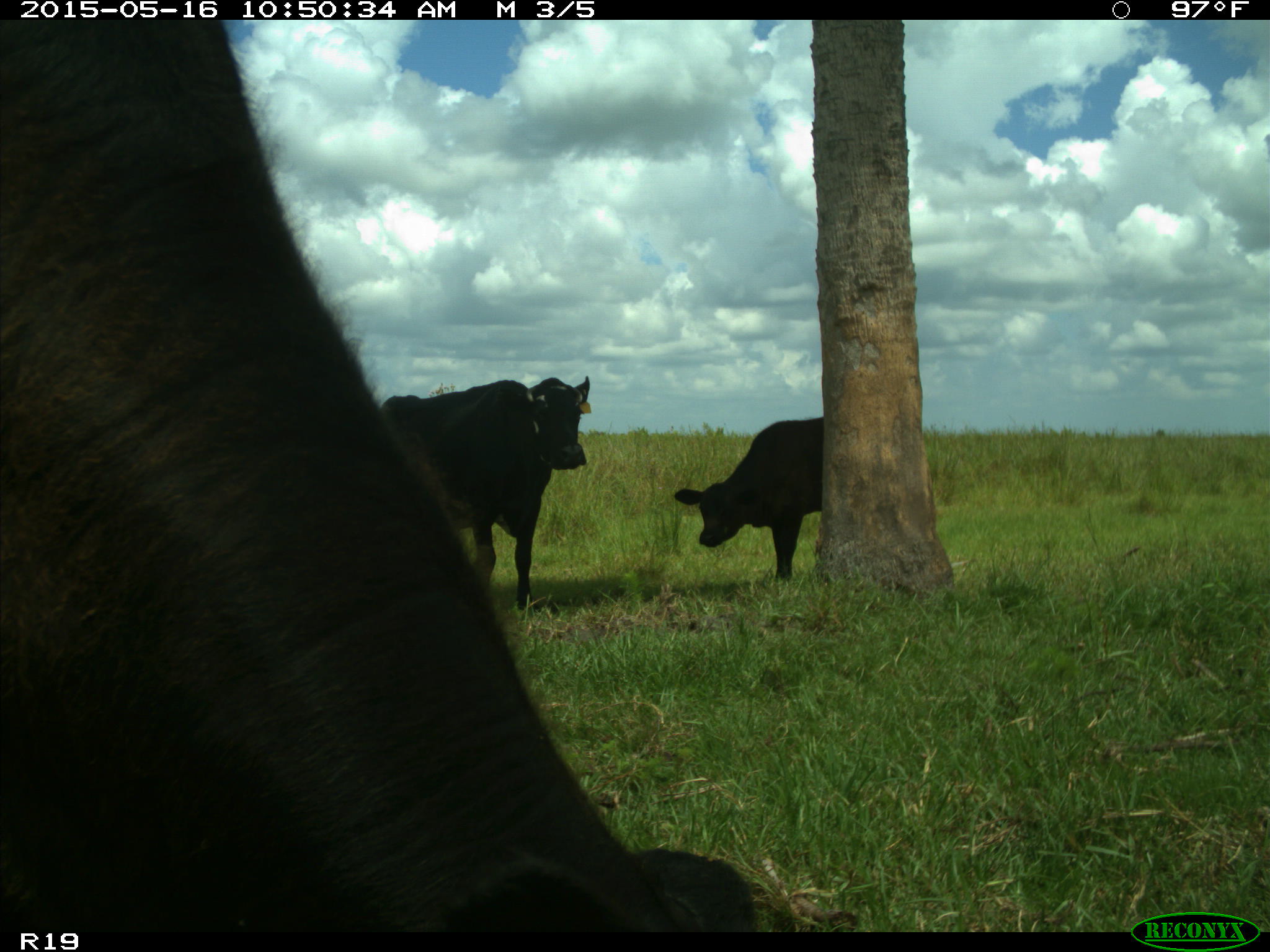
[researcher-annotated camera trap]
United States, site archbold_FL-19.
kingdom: Animalia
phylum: Chordata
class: Mammalia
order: Artiodactyla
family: Bovidae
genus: Bos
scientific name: Bos taurus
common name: domestic cow